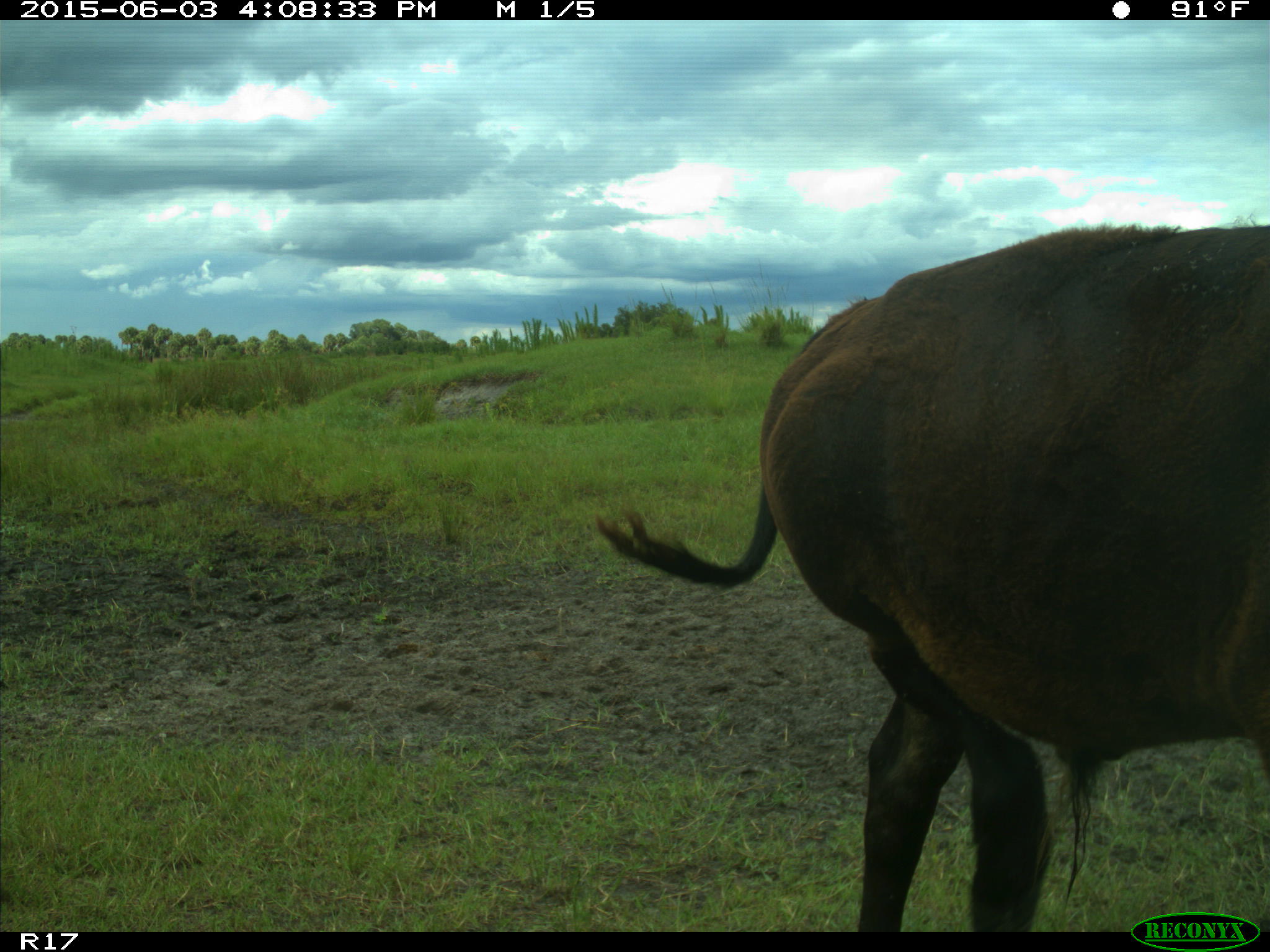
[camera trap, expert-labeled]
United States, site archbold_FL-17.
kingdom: Animalia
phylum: Chordata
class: Mammalia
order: Artiodactyla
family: Bovidae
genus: Bos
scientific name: Bos taurus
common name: domestic cow